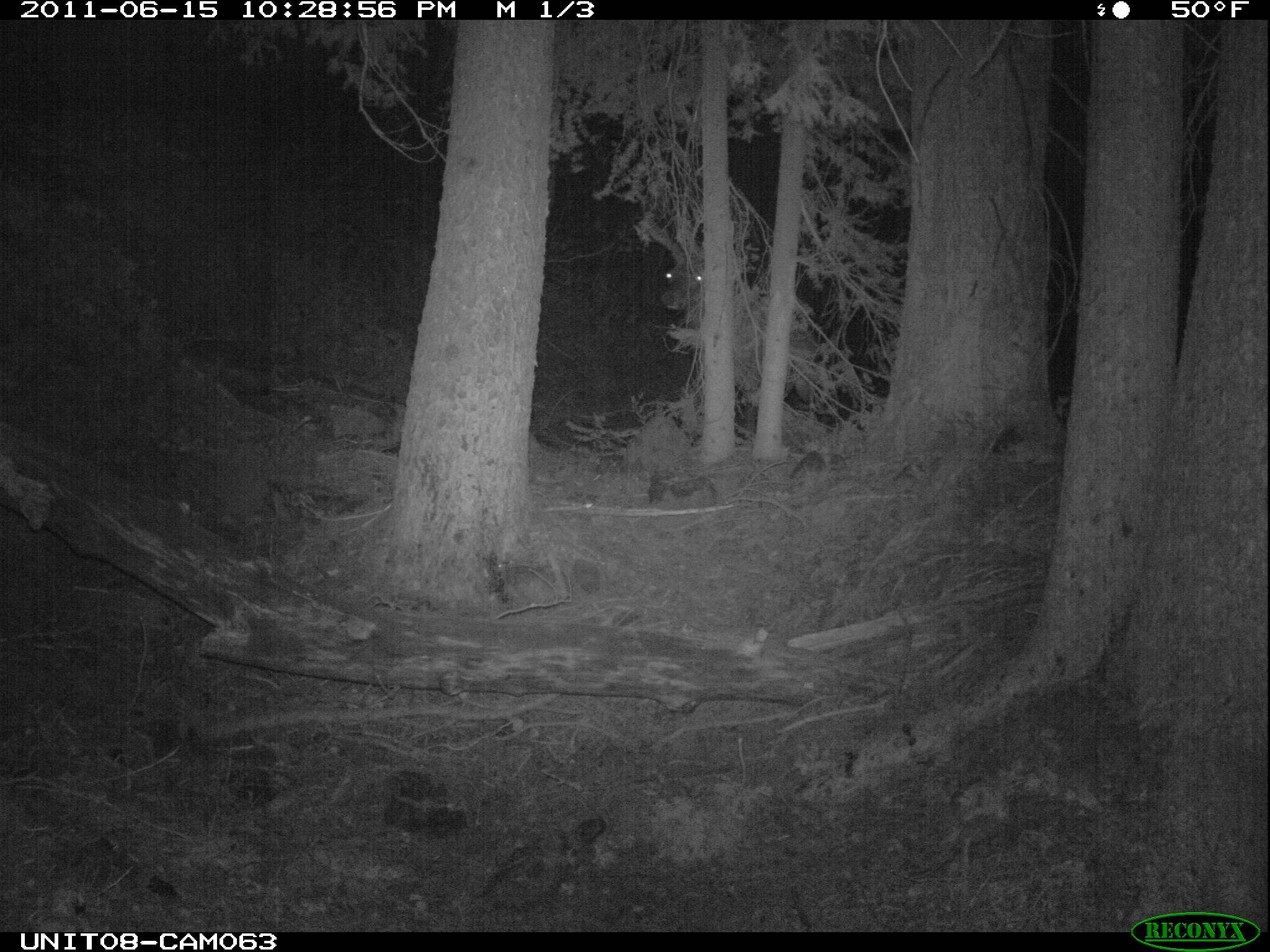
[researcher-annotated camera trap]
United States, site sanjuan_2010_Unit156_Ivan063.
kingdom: Animalia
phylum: Chordata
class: Mammalia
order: Artiodactyla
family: Cervidae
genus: Cervus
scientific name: Cervus elaphus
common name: red deer